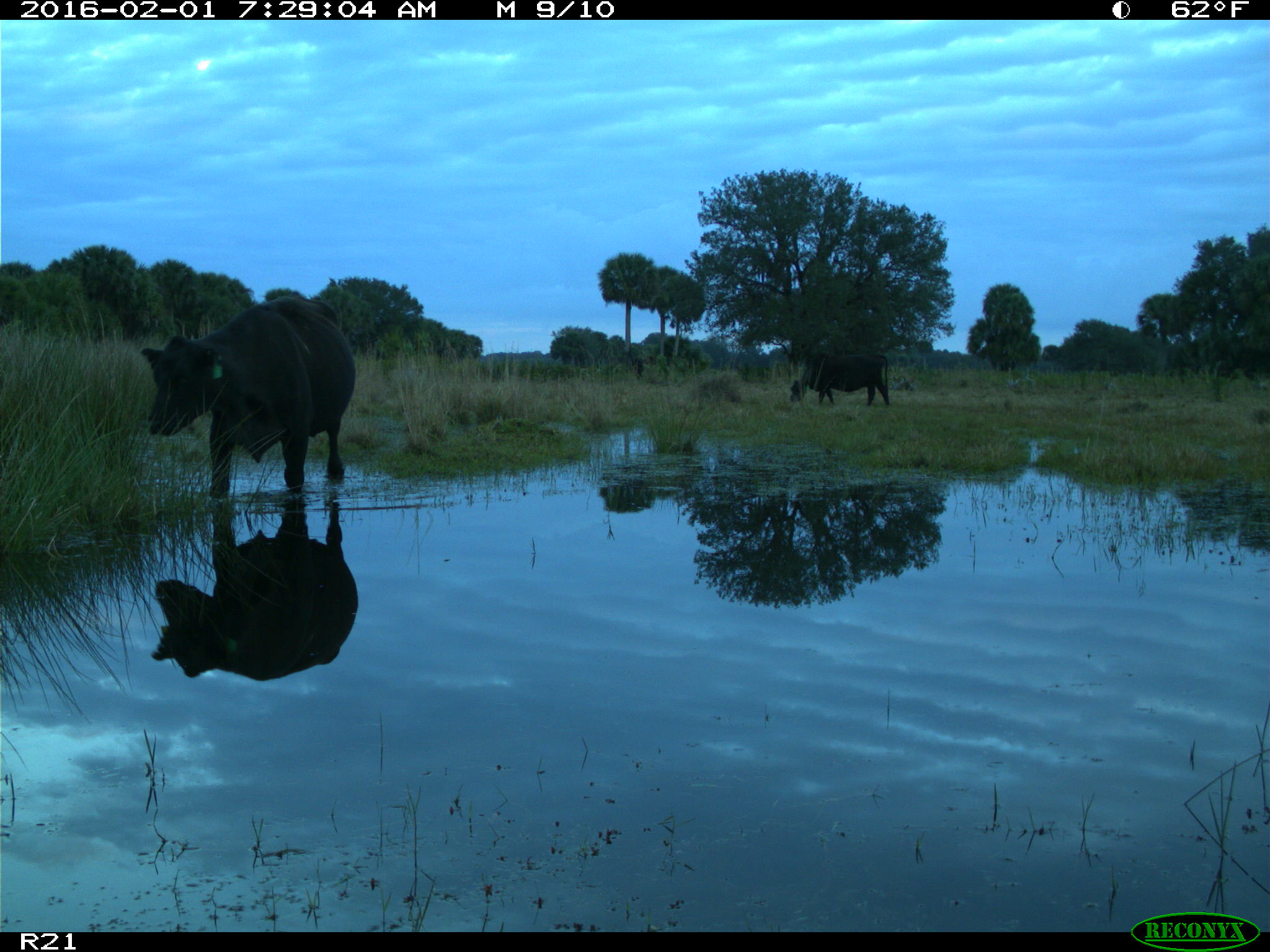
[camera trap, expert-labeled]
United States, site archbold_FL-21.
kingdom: Animalia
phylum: Chordata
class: Mammalia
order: Artiodactyla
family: Bovidae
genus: Bos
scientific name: Bos taurus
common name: domestic cow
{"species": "Bos taurus (domestic cow)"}